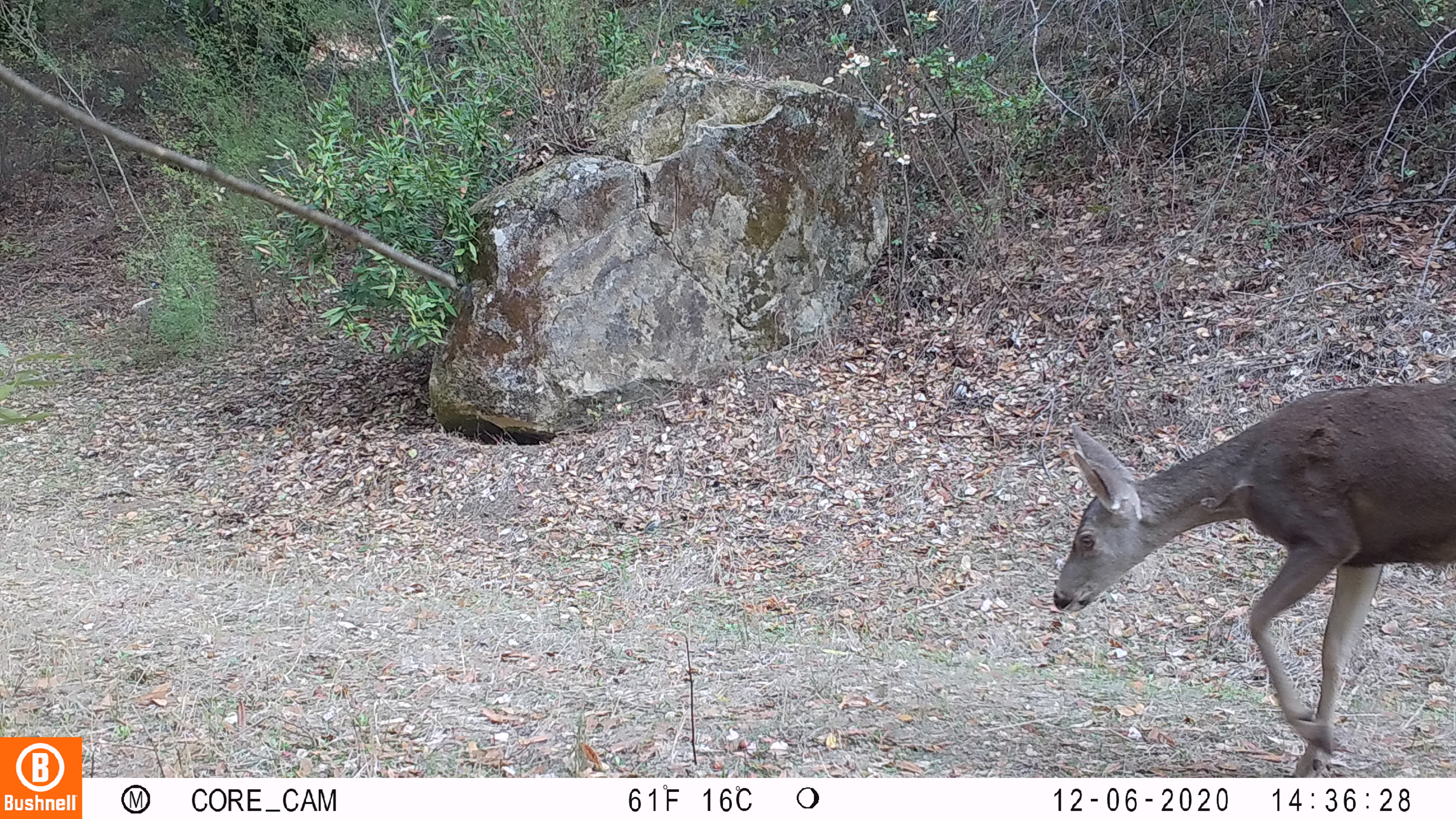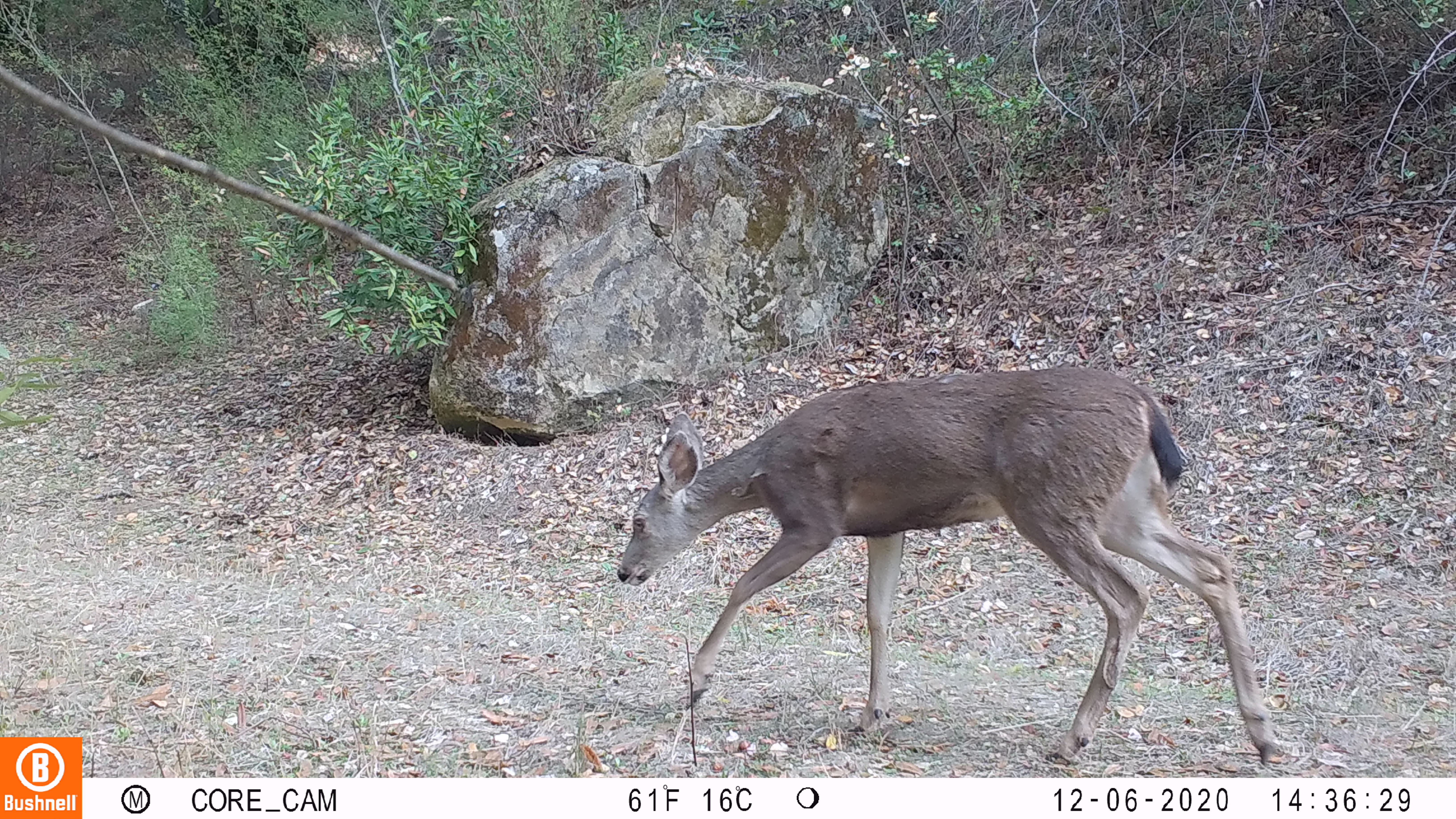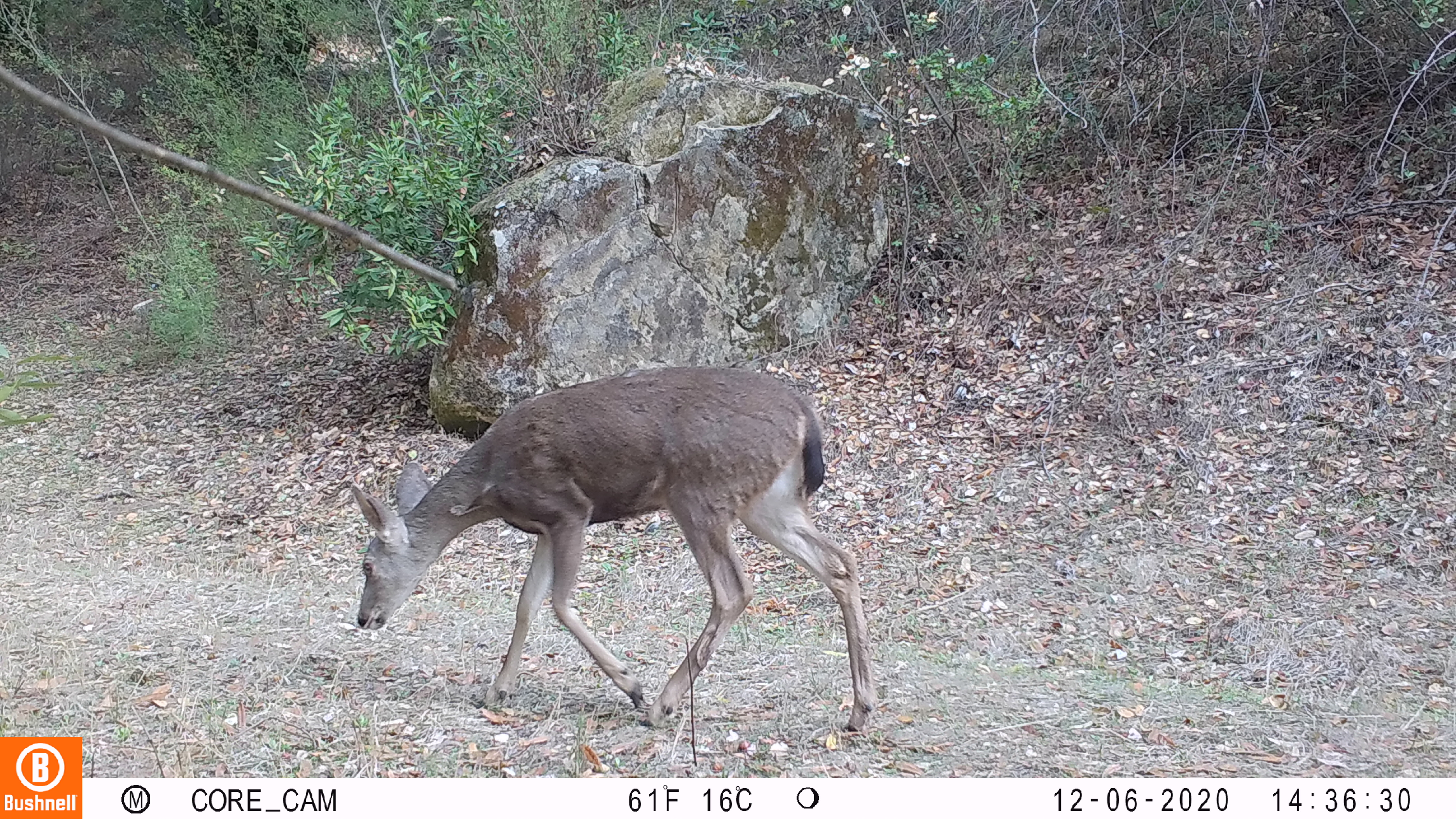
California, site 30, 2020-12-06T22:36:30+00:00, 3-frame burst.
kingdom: Animalia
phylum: Chordata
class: Mammalia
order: Artiodactyla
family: Cervidae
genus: Odocoileus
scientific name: Odocoileus hemionus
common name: mule deer